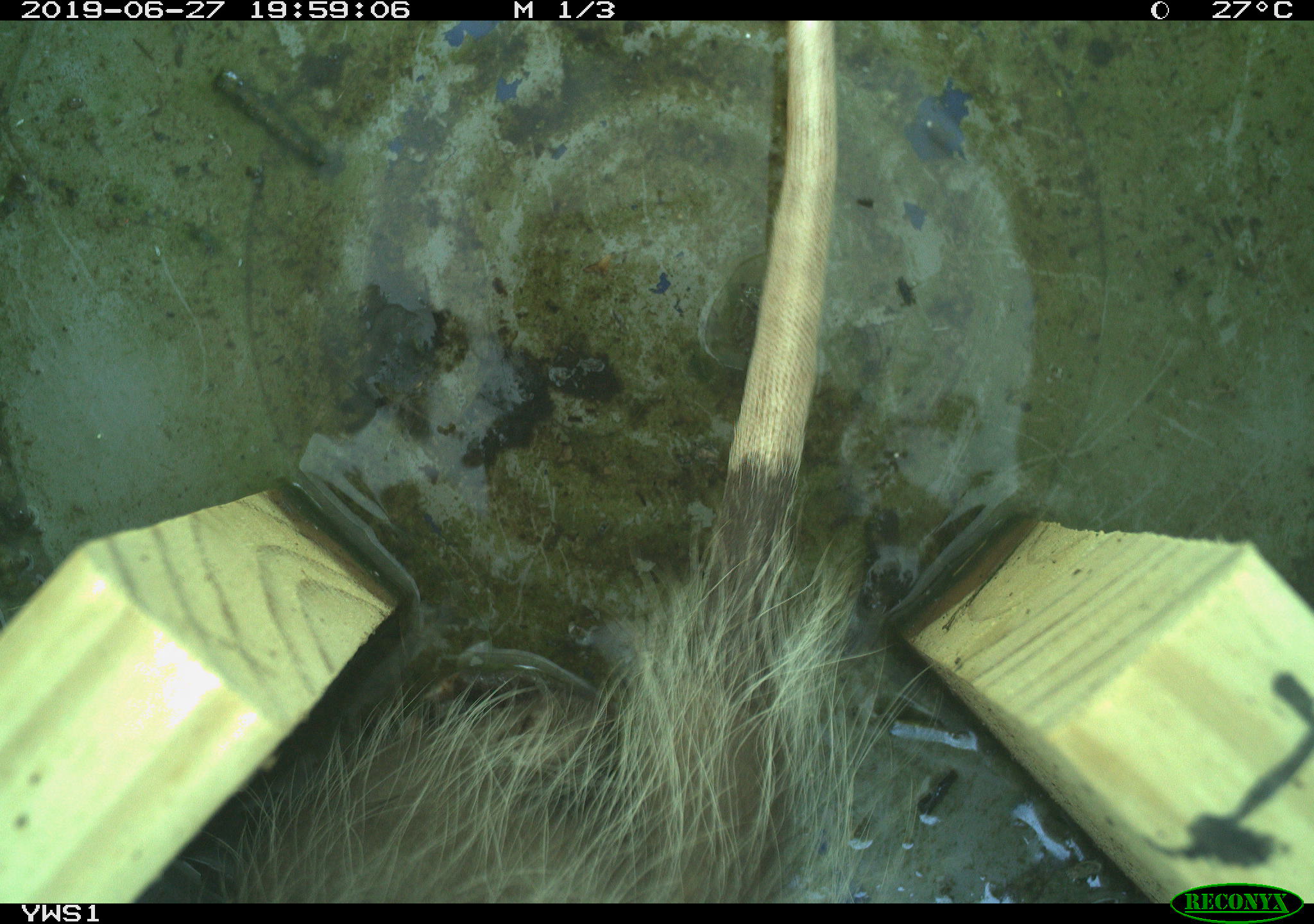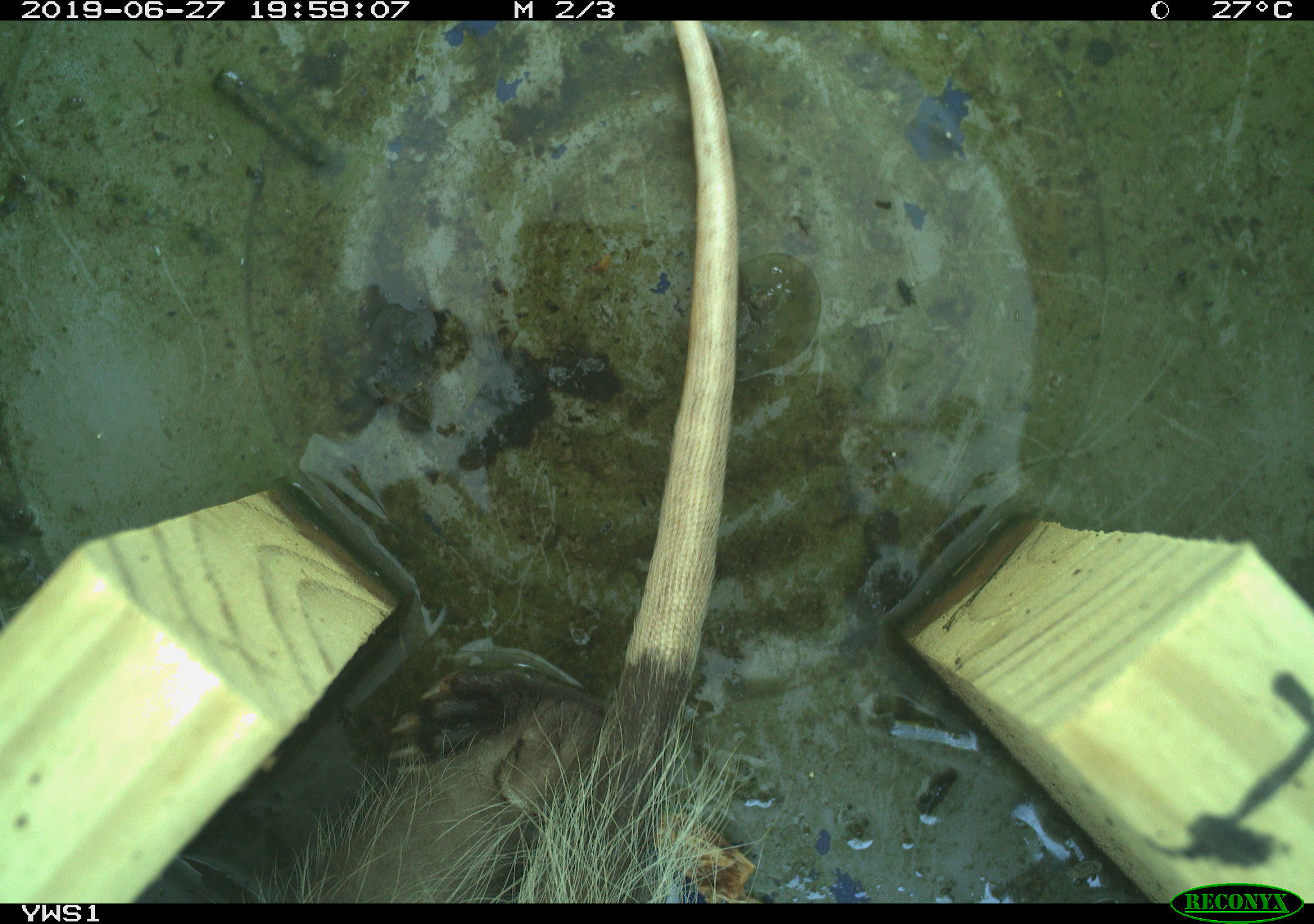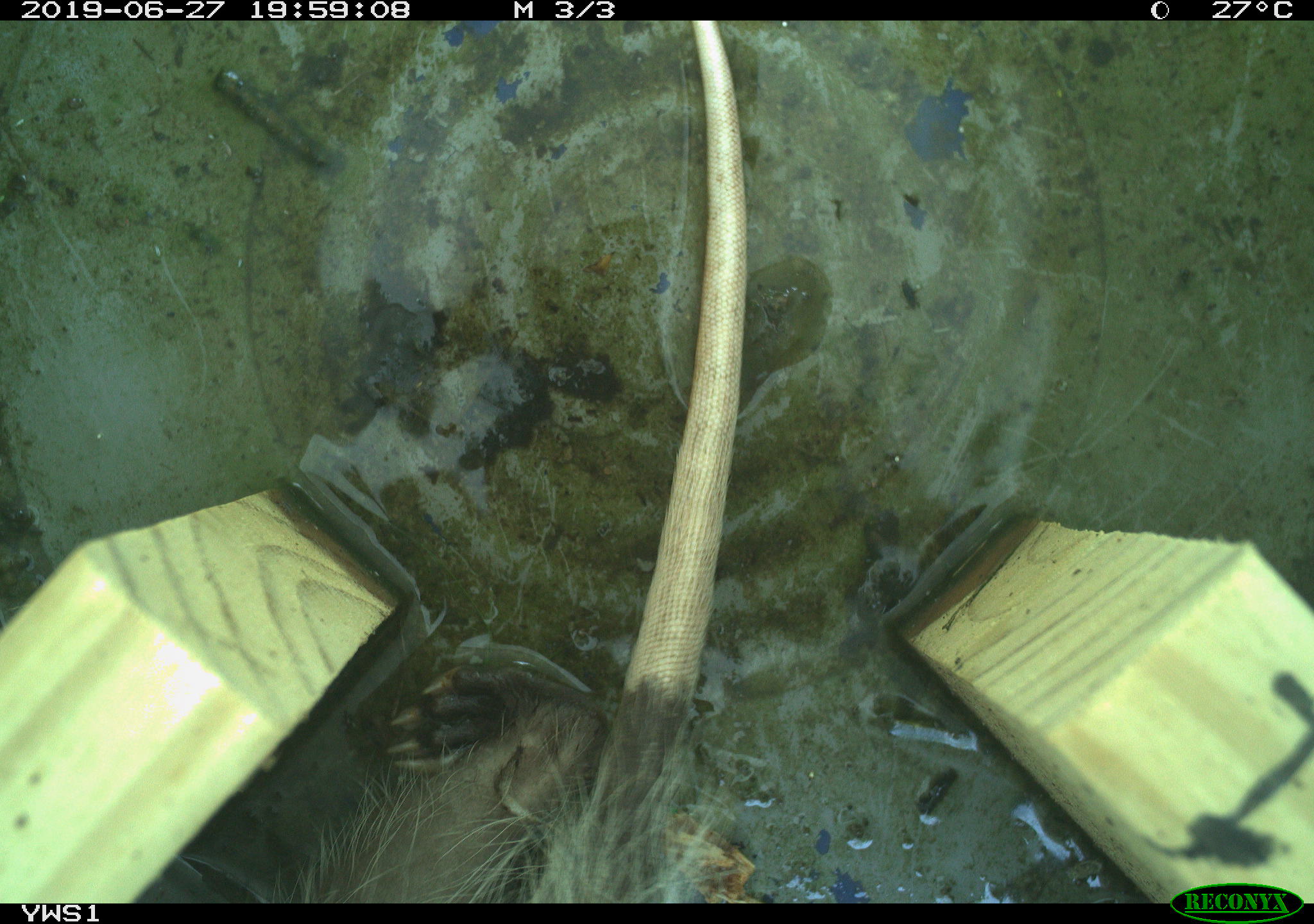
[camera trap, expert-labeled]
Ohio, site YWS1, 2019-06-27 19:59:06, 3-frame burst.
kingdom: Animalia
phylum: Chordata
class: Mammalia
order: Didelphimorphia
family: Didelphidae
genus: Didelphis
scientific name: Didelphis virginiana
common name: virginia opossum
Virginia opossum (Didelphis virginiana).